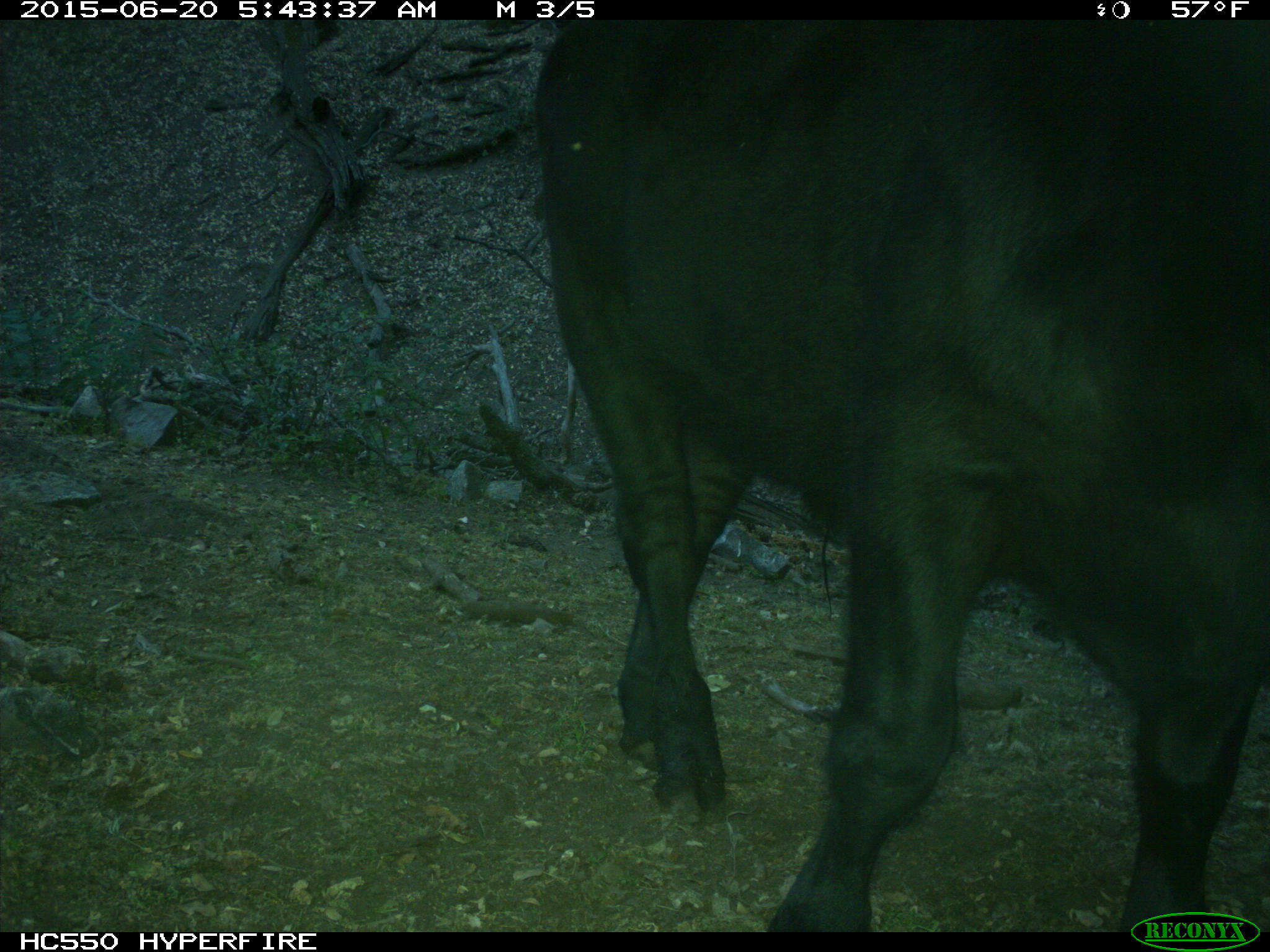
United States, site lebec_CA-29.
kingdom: Animalia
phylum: Chordata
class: Mammalia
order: Artiodactyla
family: Bovidae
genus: Bos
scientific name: Bos taurus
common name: domestic cow